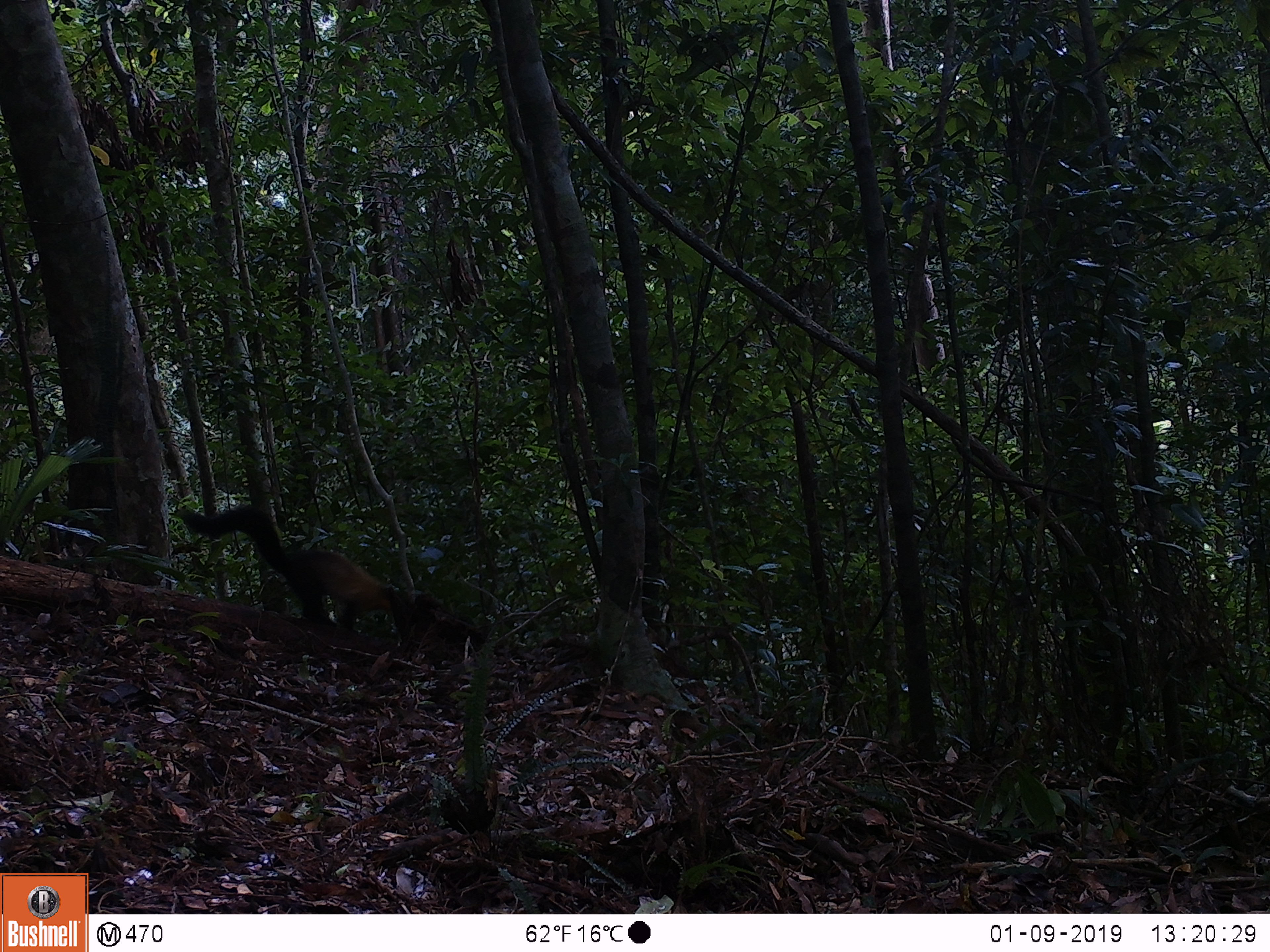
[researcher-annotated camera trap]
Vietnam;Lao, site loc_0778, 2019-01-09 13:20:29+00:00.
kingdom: Animalia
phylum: Chordata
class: Mammalia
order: Carnivora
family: Mustelidae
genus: Martes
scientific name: Martes flavigula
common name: yellow-throated marten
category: yellow throated marten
Yellow throated marten (yellow-throated marten) (Martes flavigula). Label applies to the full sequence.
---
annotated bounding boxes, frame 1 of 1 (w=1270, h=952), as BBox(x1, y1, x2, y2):
yellow throated marten: BBox(175, 503, 392, 630)